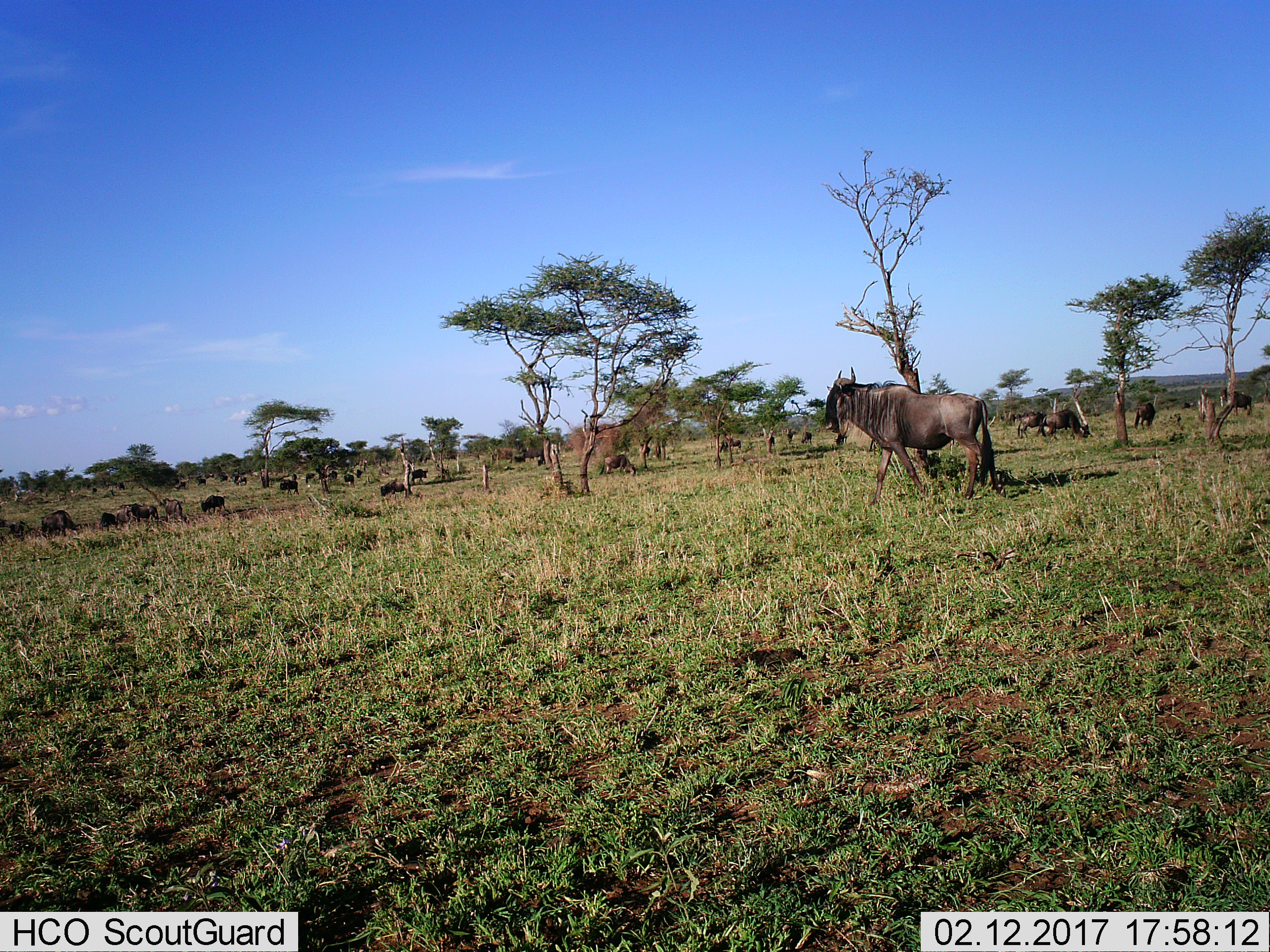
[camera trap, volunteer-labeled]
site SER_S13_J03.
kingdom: Animalia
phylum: Chordata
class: Mammalia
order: Artiodactyla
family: Bovidae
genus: Connochaetes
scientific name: Connochaetes taurinus taurinus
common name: blue wildebeest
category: wildebeestblue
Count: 11-50.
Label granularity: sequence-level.